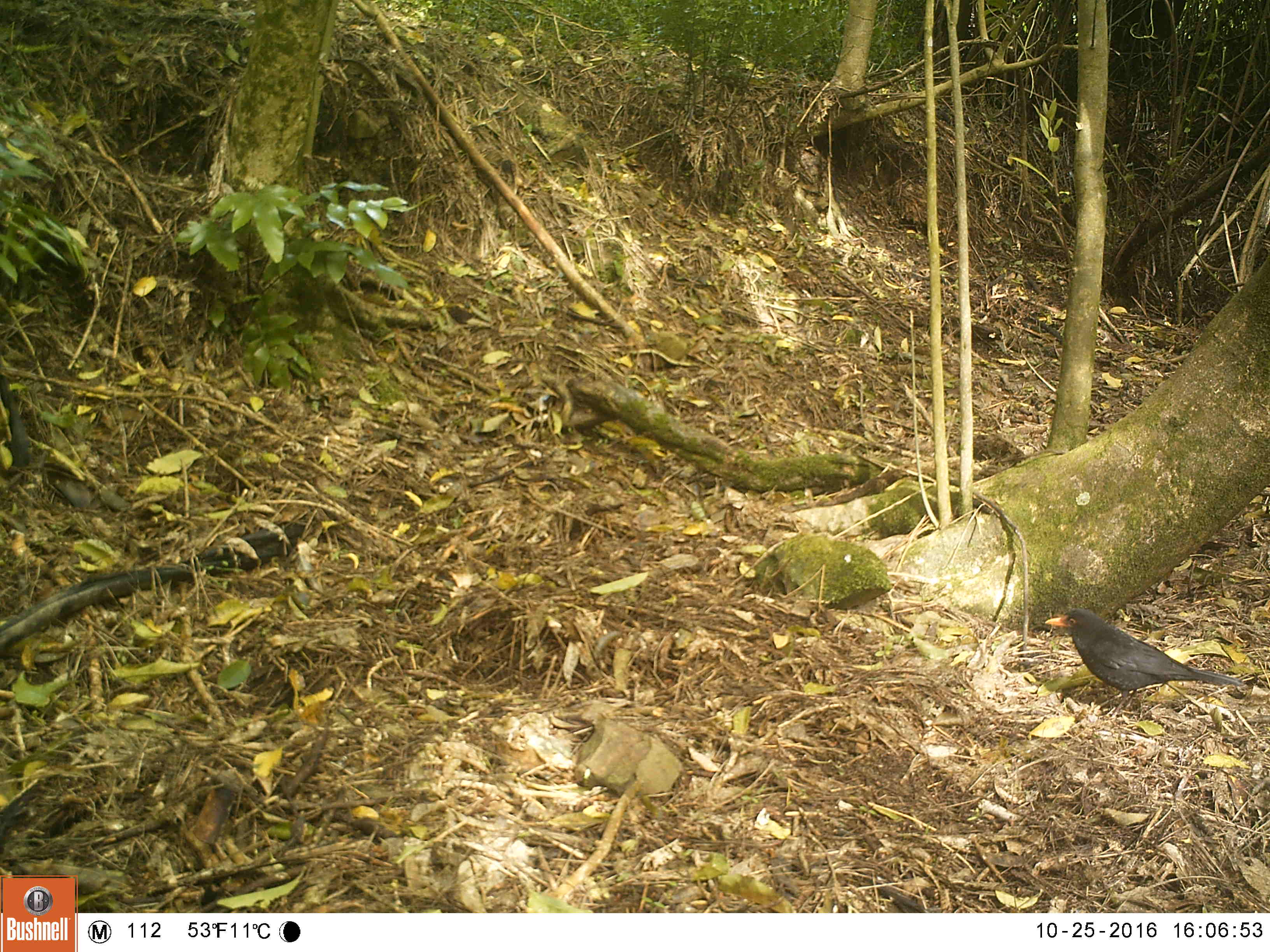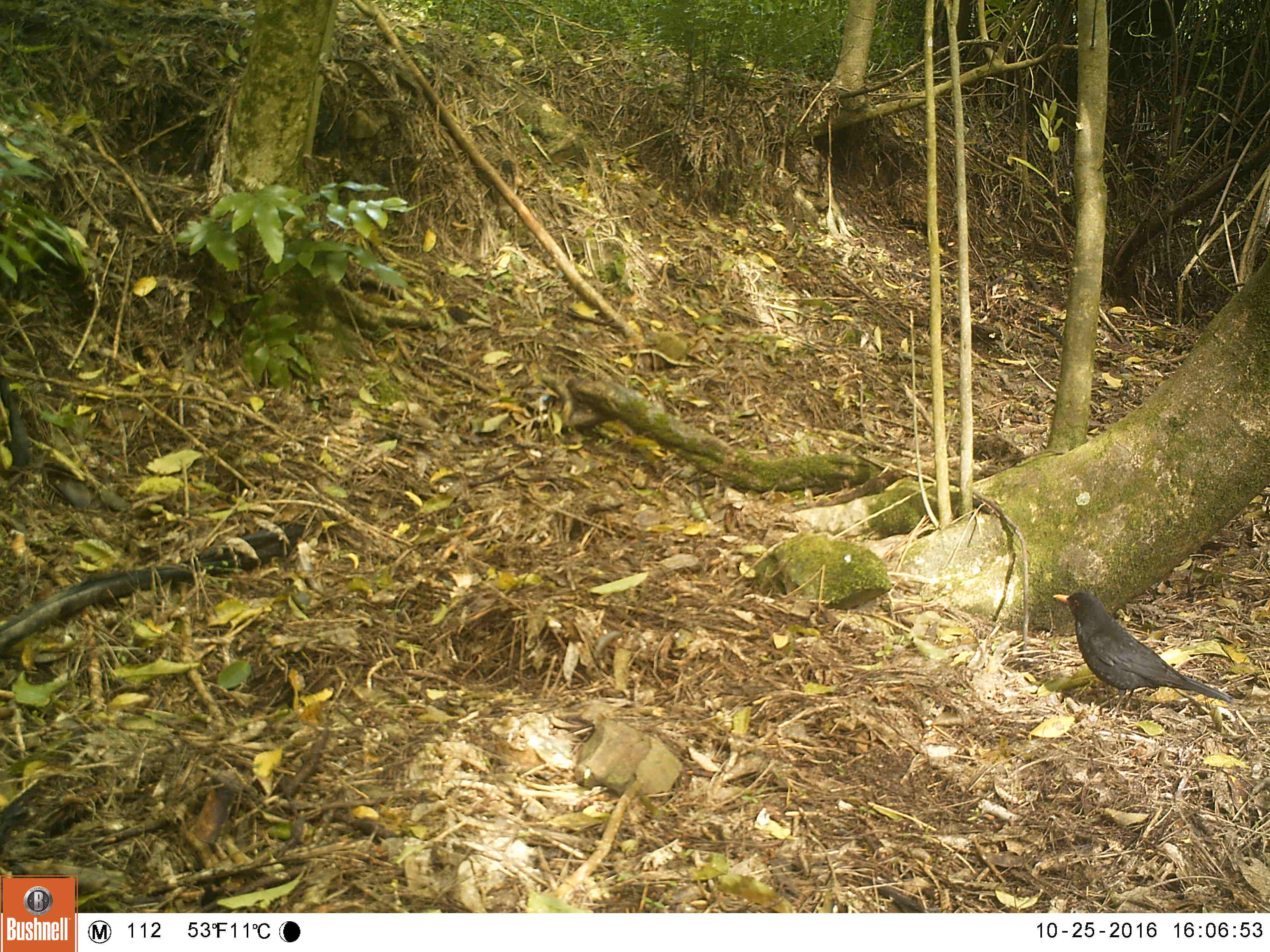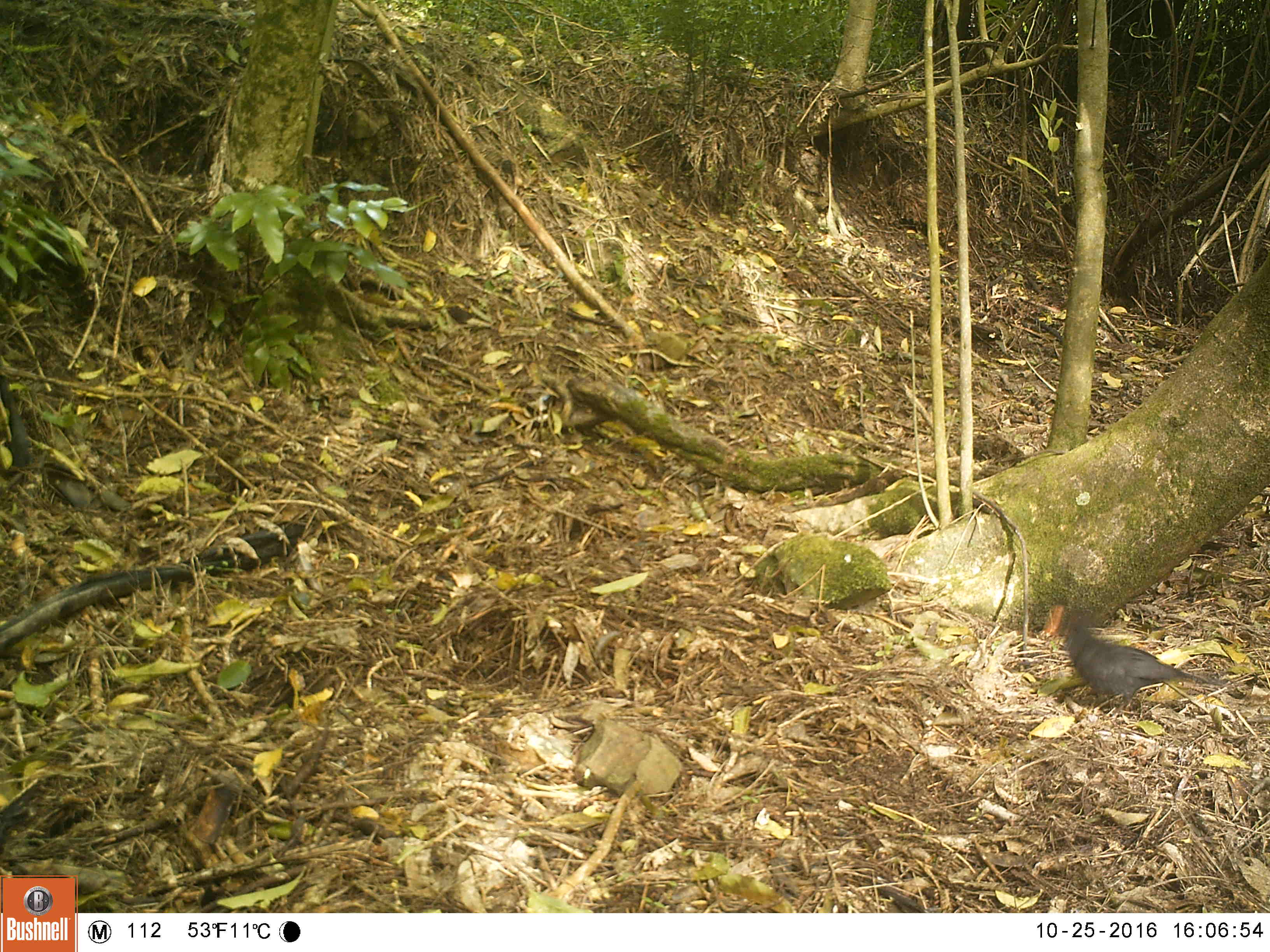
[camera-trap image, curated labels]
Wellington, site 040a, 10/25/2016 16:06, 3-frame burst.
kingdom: Animalia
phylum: Chordata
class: Aves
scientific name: Aves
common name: bird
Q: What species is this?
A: Bird (Aves).